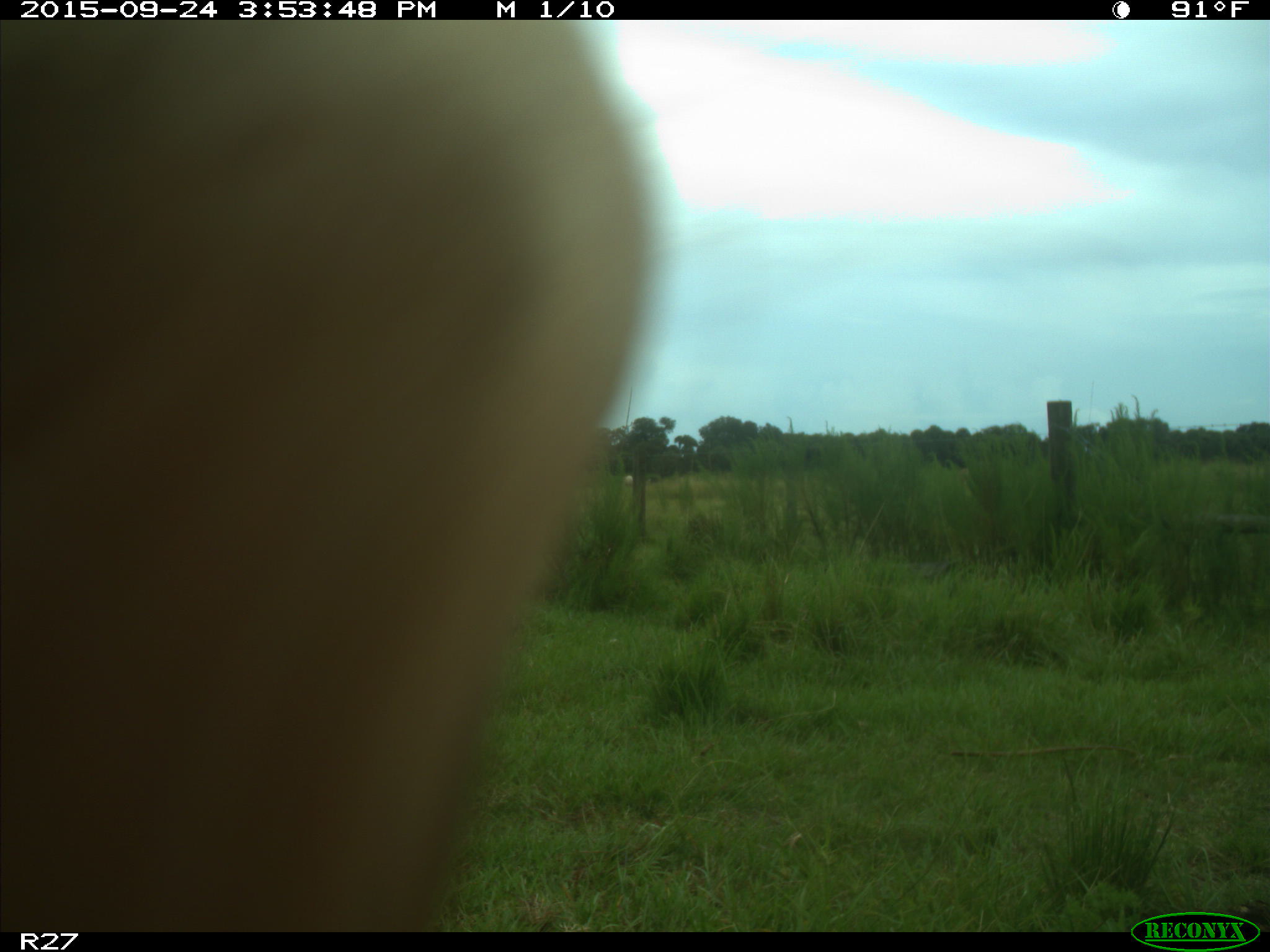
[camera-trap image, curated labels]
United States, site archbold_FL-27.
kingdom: Animalia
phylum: Chordata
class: Mammalia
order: Artiodactyla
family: Bovidae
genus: Bos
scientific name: Bos taurus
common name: domestic cow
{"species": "Bos taurus (domestic cow)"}